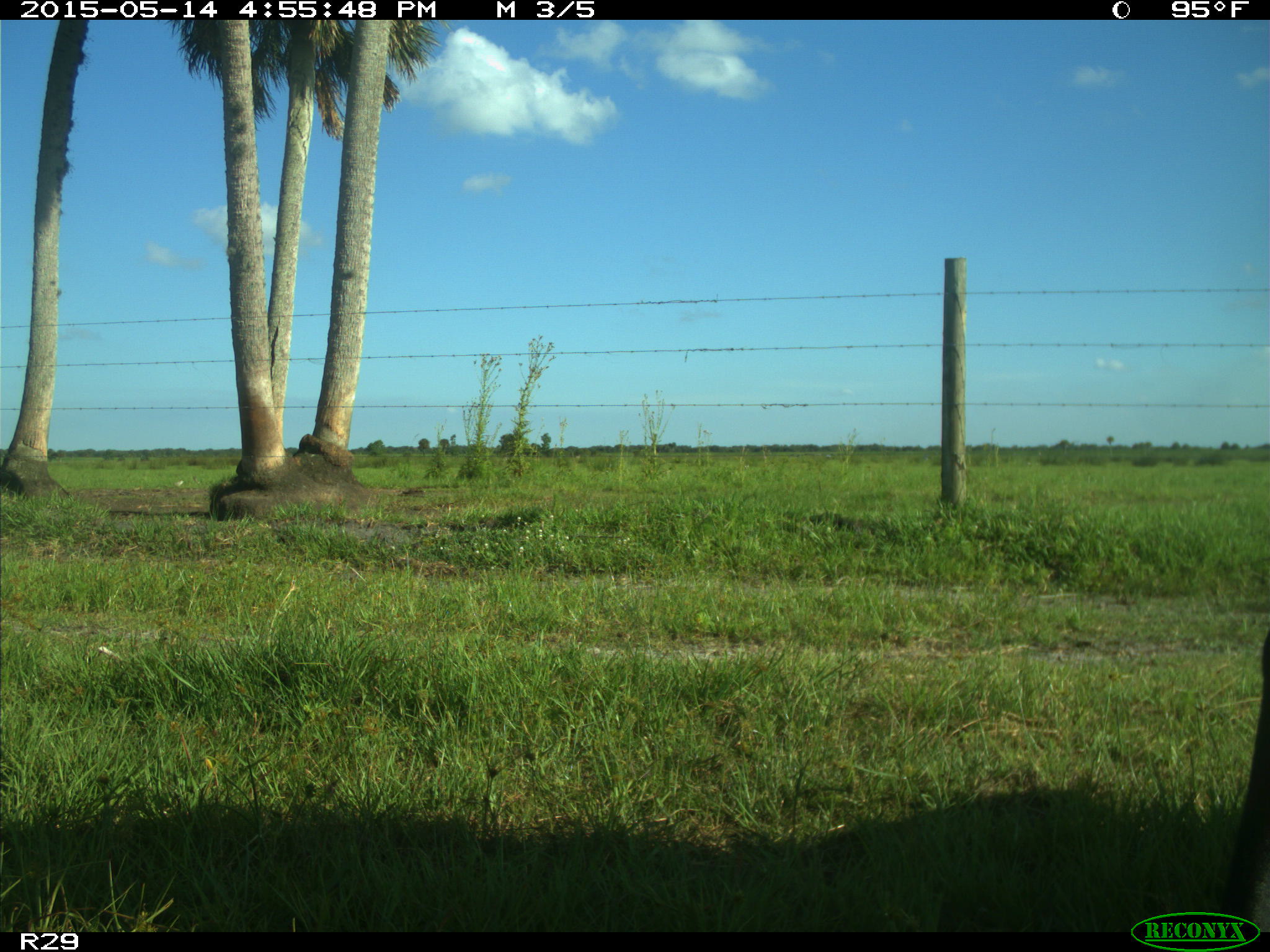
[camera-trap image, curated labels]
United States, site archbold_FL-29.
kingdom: Animalia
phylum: Chordata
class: Mammalia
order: Artiodactyla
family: Bovidae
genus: Bos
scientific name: Bos taurus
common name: domestic cow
Bos taurus (domestic cow).